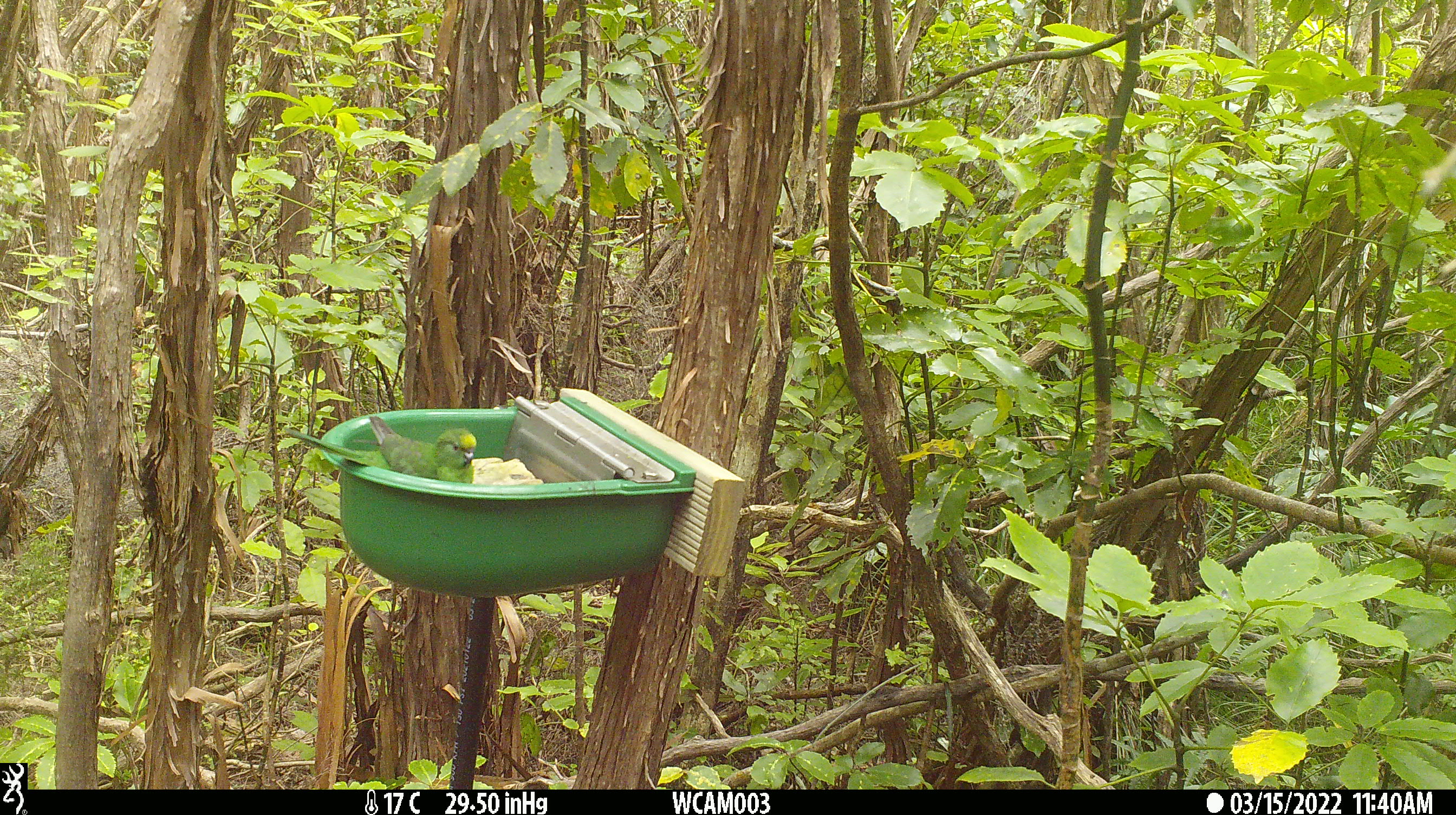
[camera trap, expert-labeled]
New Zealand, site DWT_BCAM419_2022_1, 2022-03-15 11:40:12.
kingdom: Animalia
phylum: Chordata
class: Aves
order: Psittaciformes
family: Psittaculidae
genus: Cyanoramphus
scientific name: Cyanoramphus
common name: parakeet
Parakeet (Cyanoramphus).